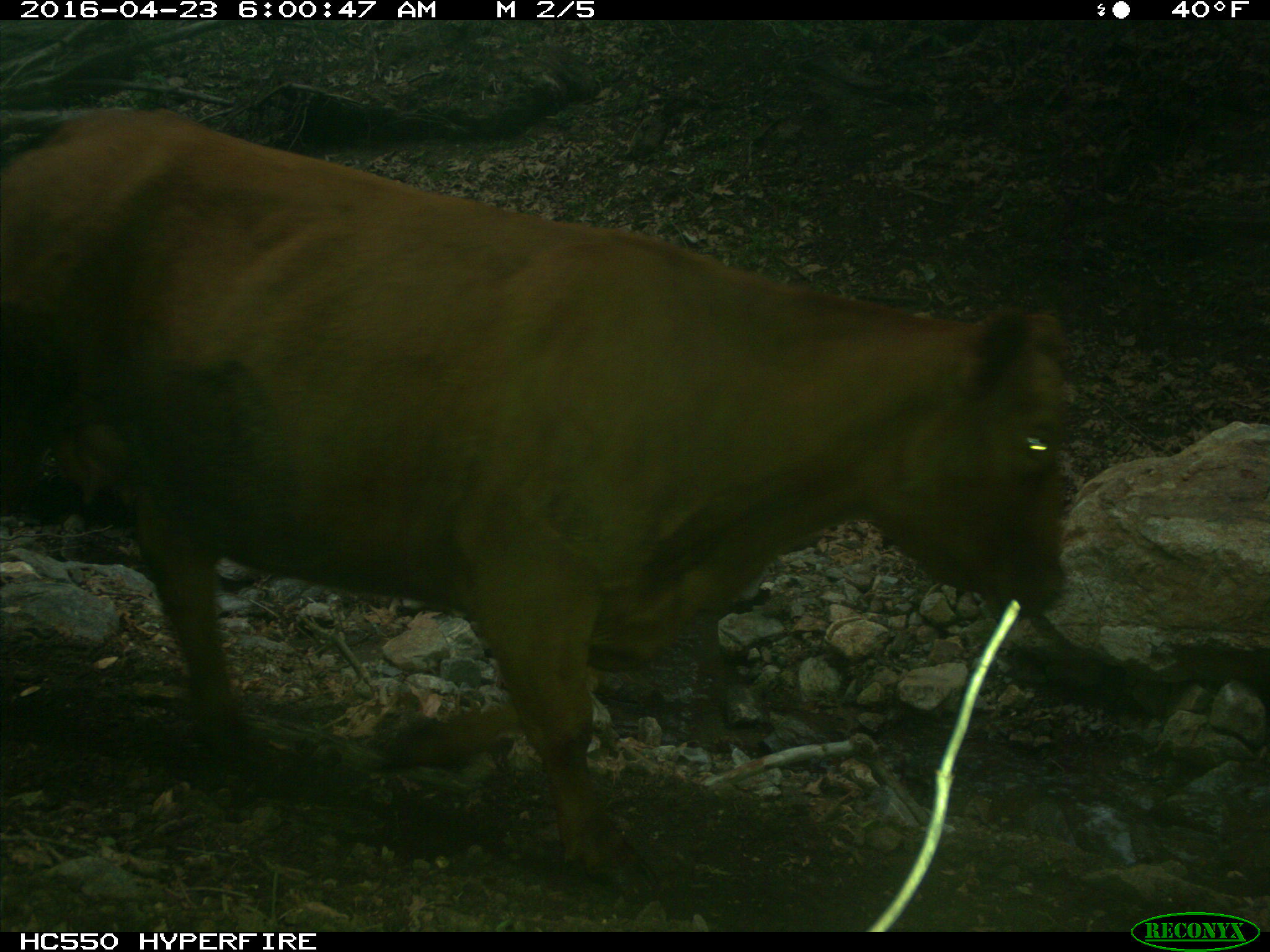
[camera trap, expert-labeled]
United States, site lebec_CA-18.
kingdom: Animalia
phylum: Chordata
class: Mammalia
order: Artiodactyla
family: Bovidae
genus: Bos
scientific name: Bos taurus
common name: domestic cow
Bos taurus (domestic cow).